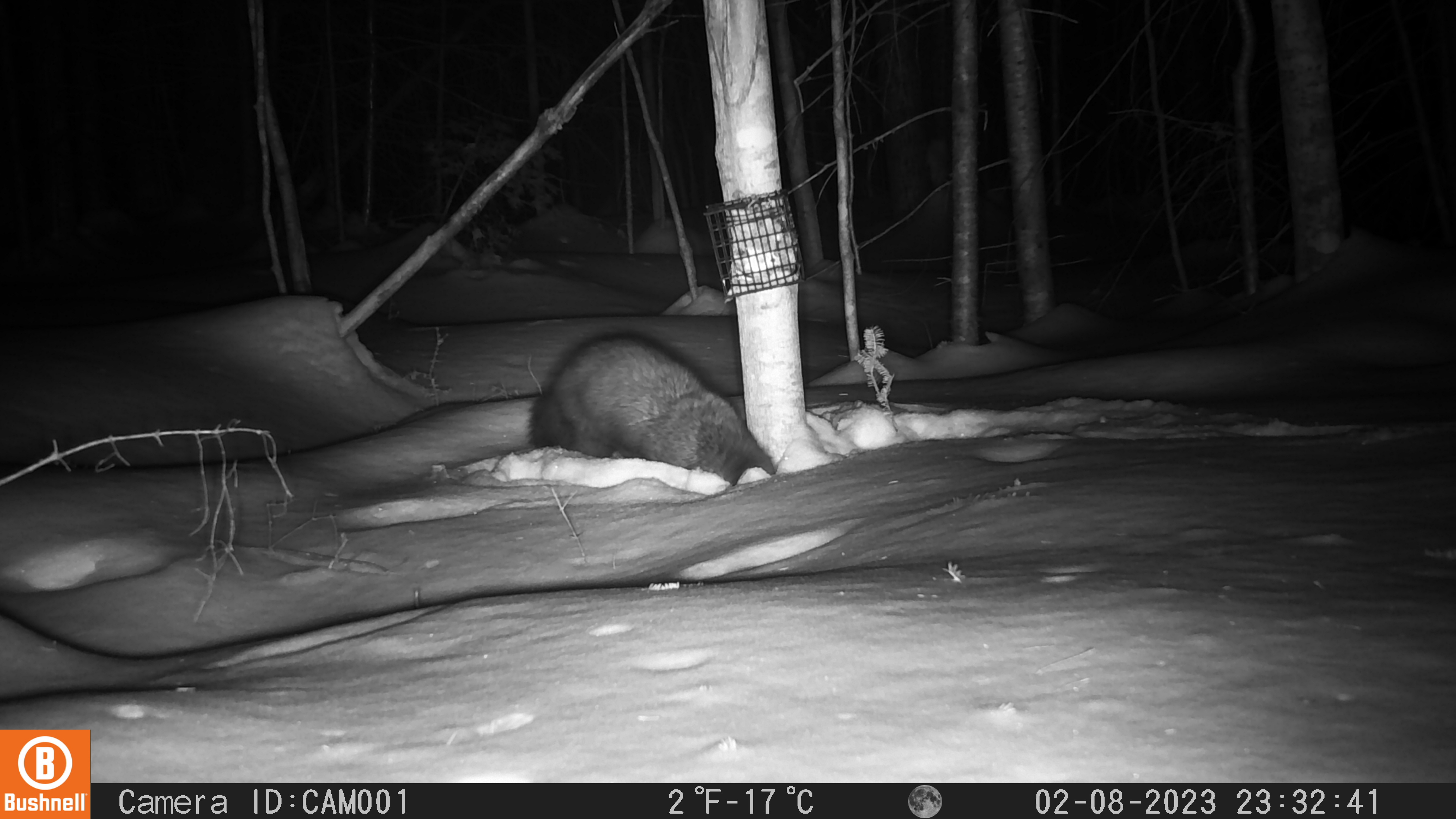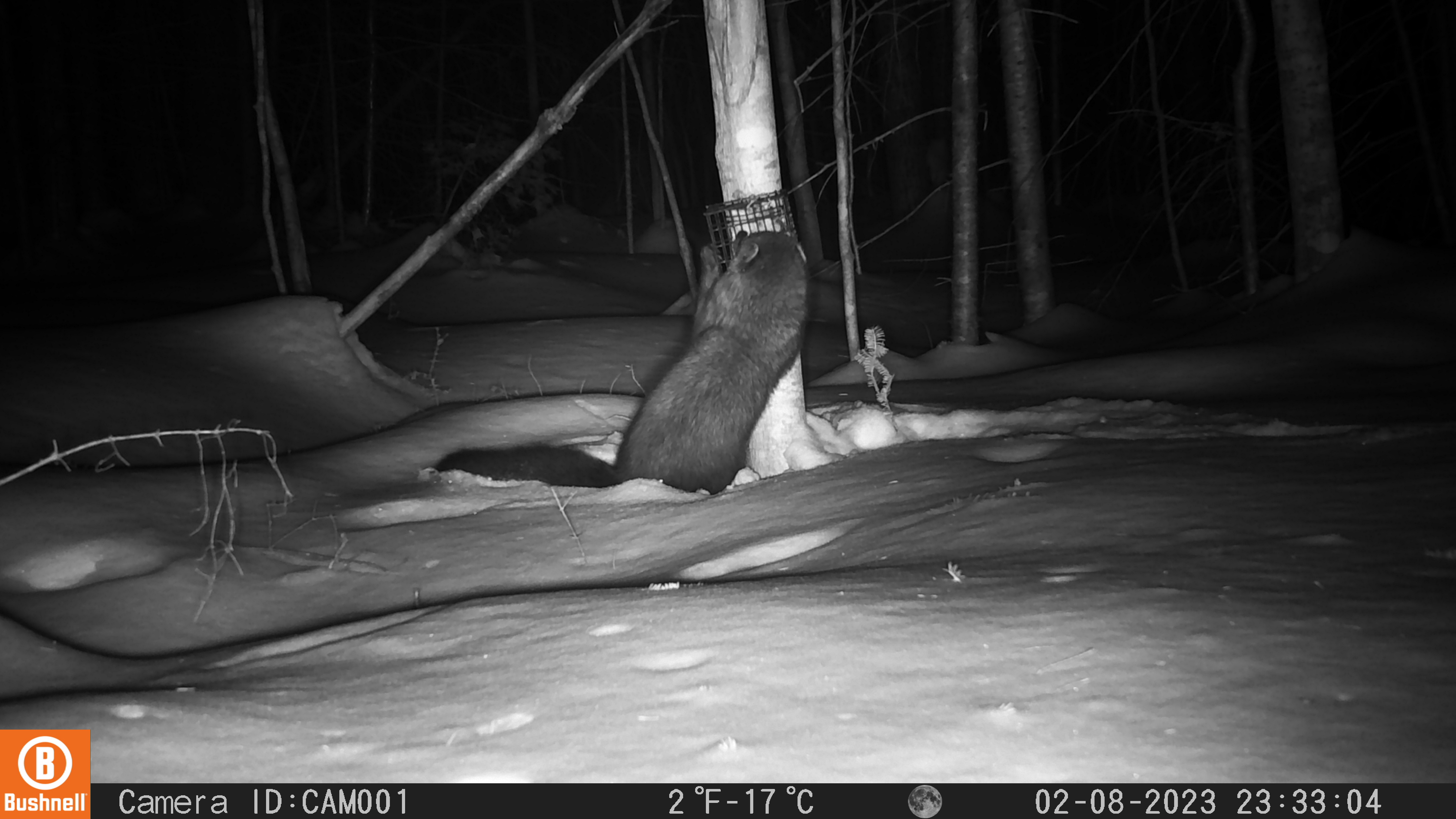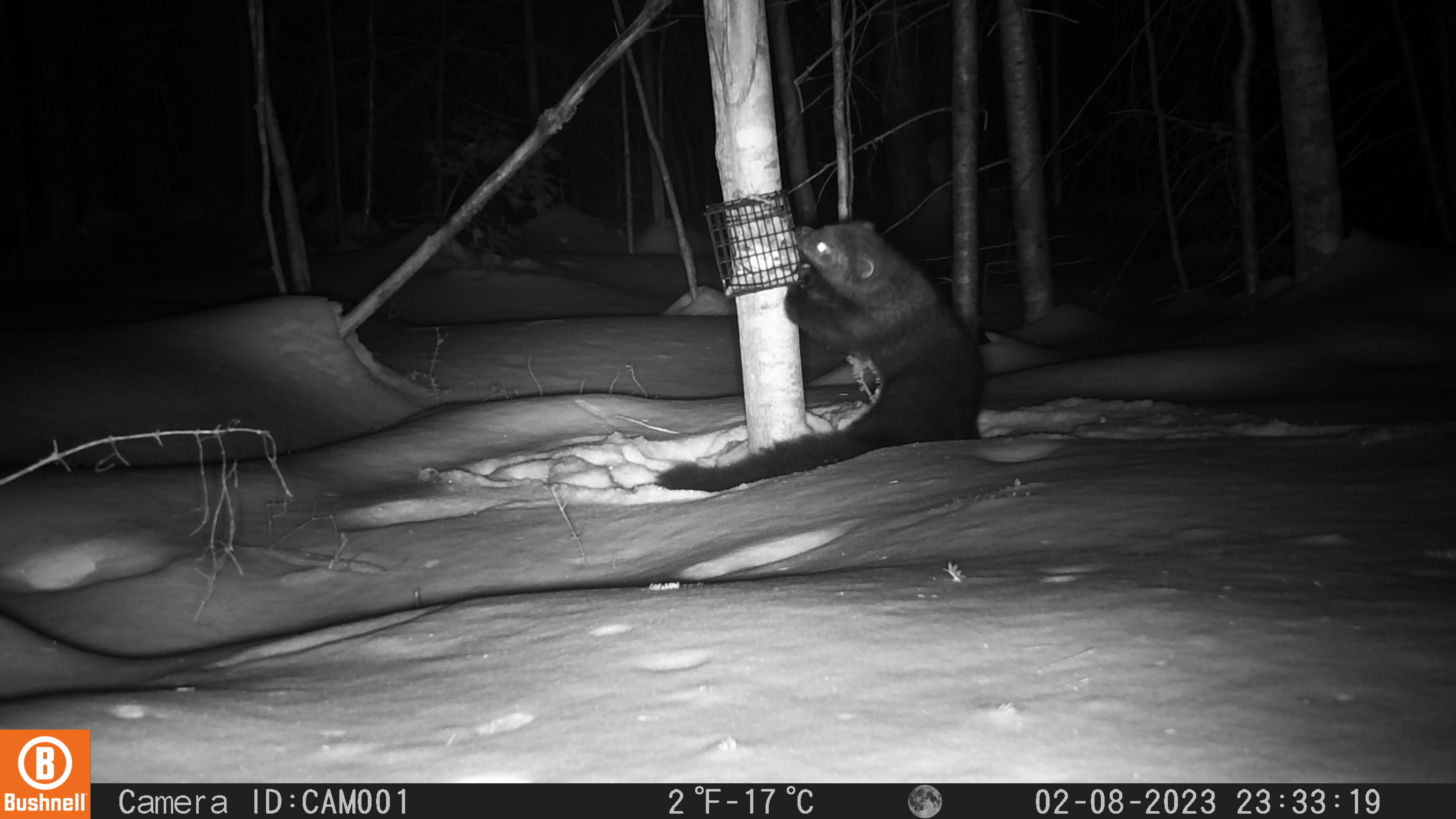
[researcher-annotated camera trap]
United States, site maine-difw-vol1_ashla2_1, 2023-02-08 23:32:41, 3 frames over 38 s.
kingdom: Animalia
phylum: Chordata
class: Mammalia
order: Carnivora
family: Mustelidae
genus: Pekania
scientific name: Pekania pennanti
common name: fisher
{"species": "fisher (Pekania pennanti)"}